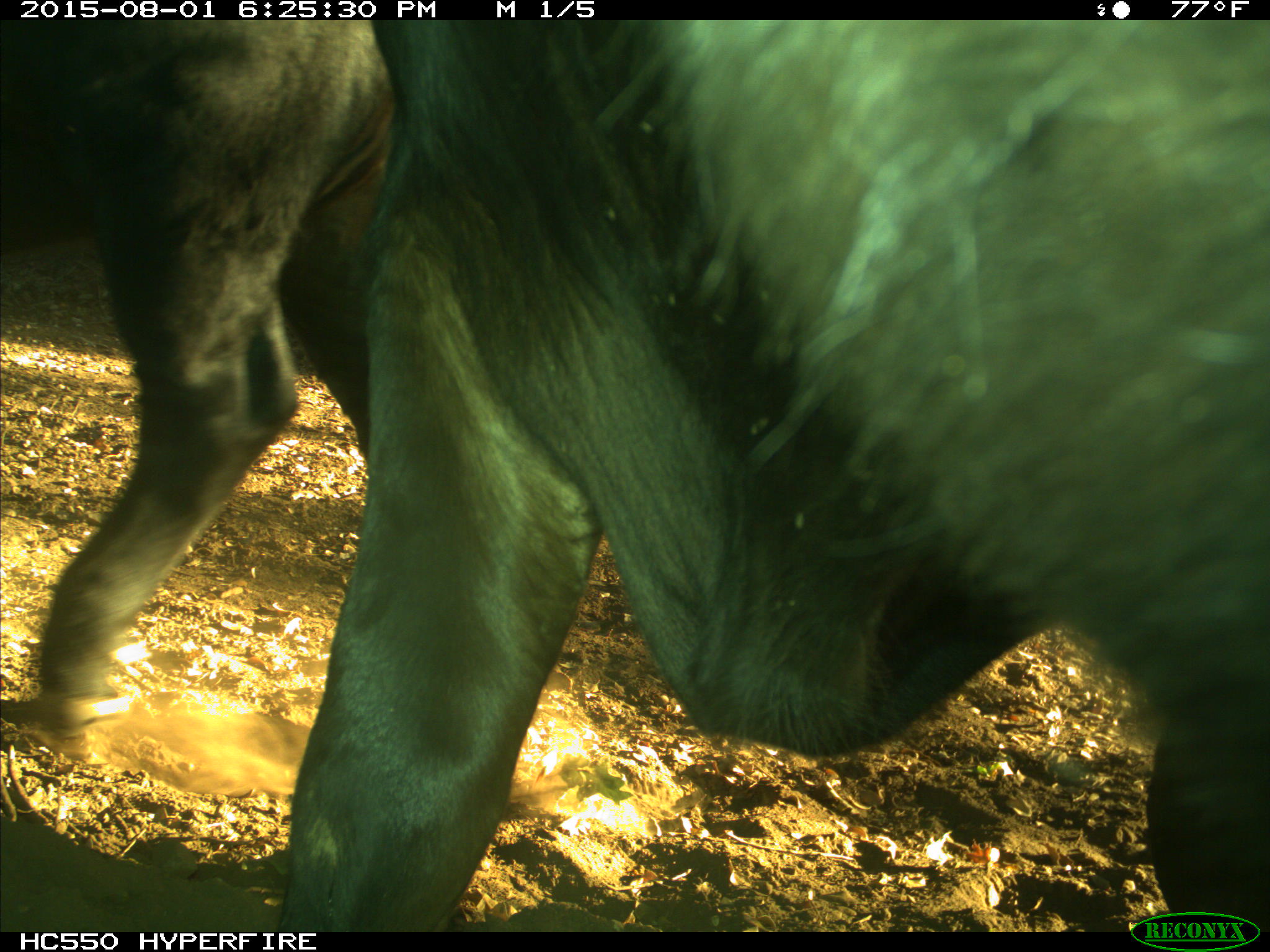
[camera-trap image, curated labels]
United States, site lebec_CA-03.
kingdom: Animalia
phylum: Chordata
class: Mammalia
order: Artiodactyla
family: Bovidae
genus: Bos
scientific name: Bos taurus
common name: domestic cow